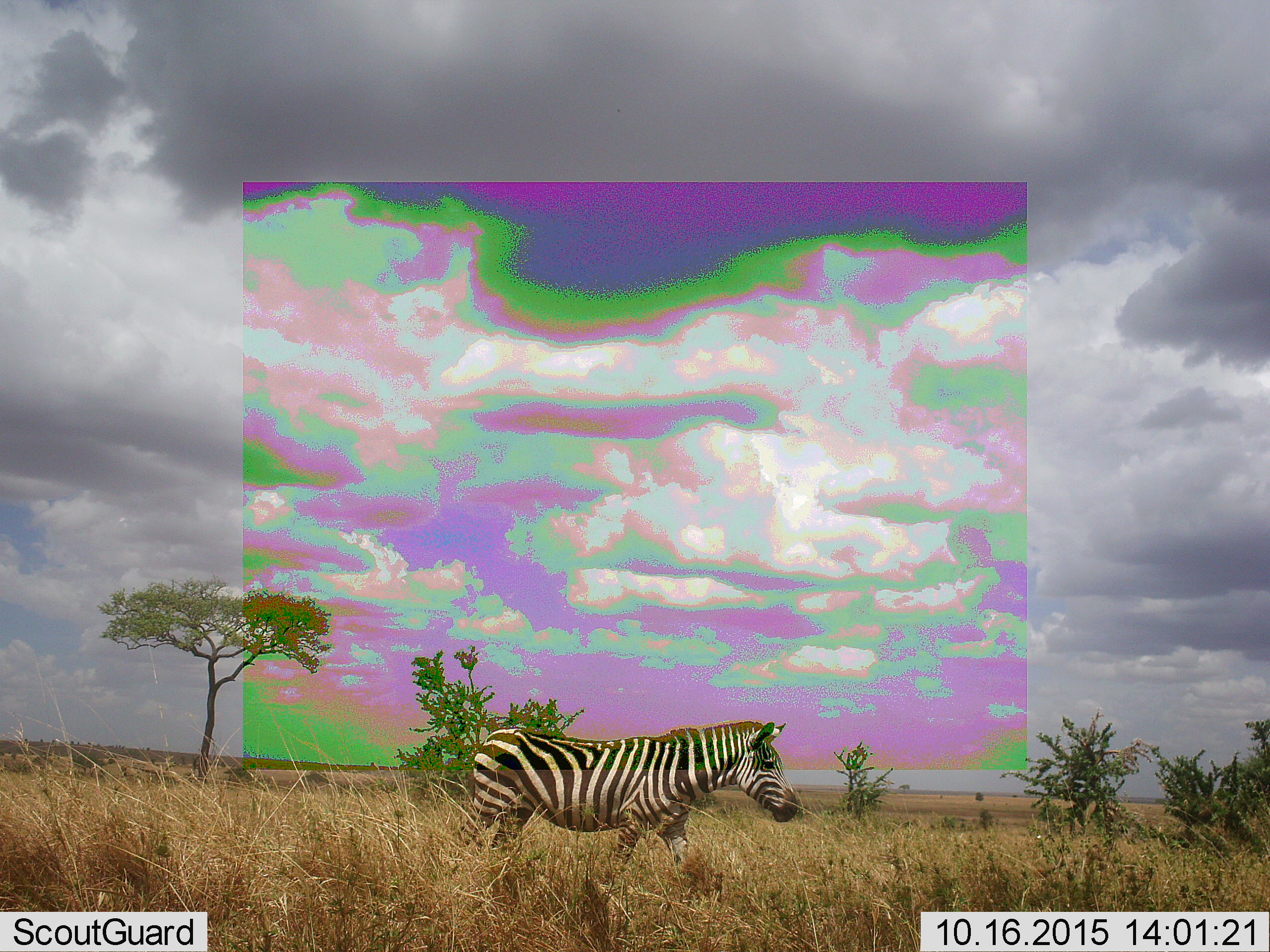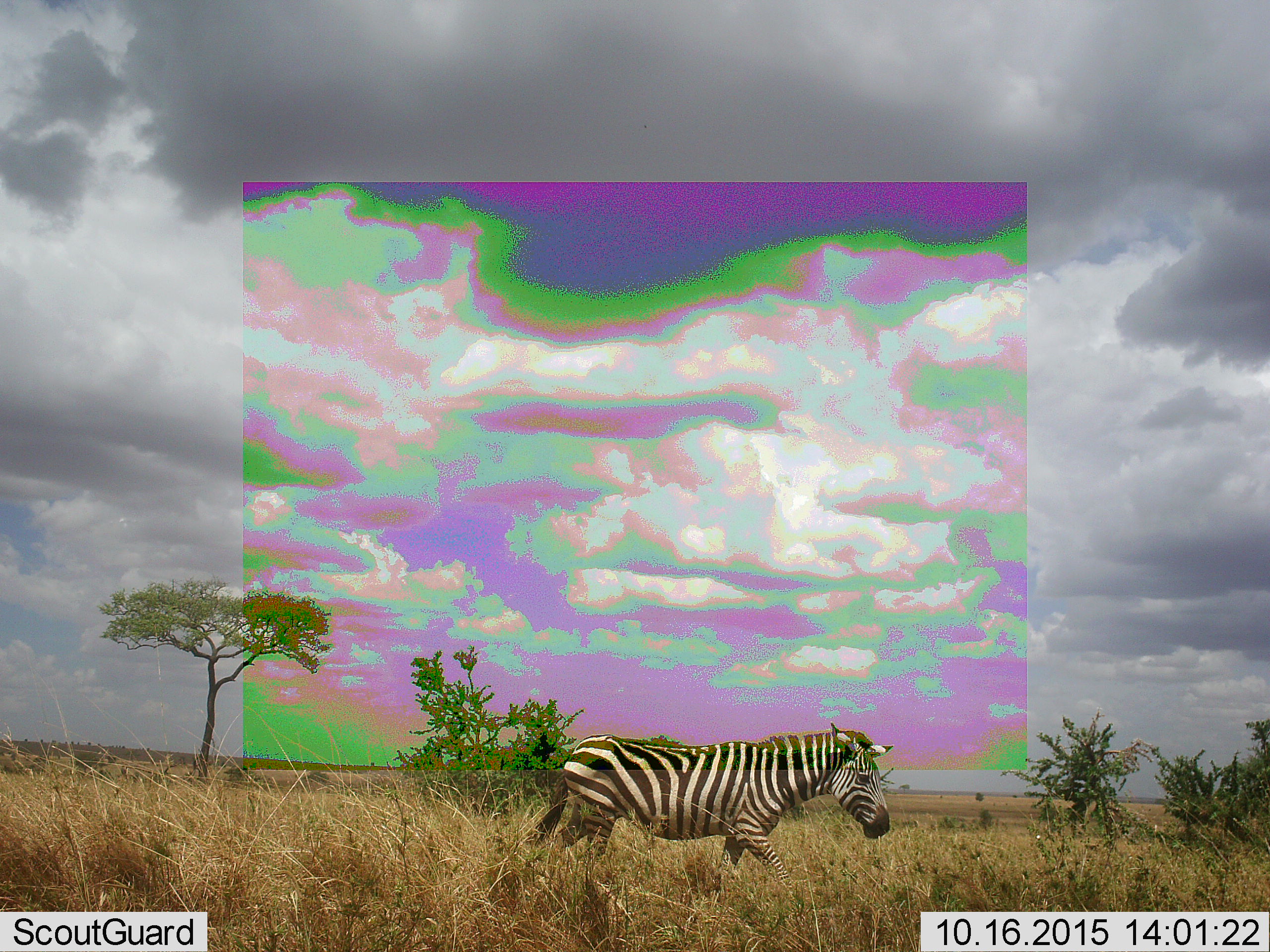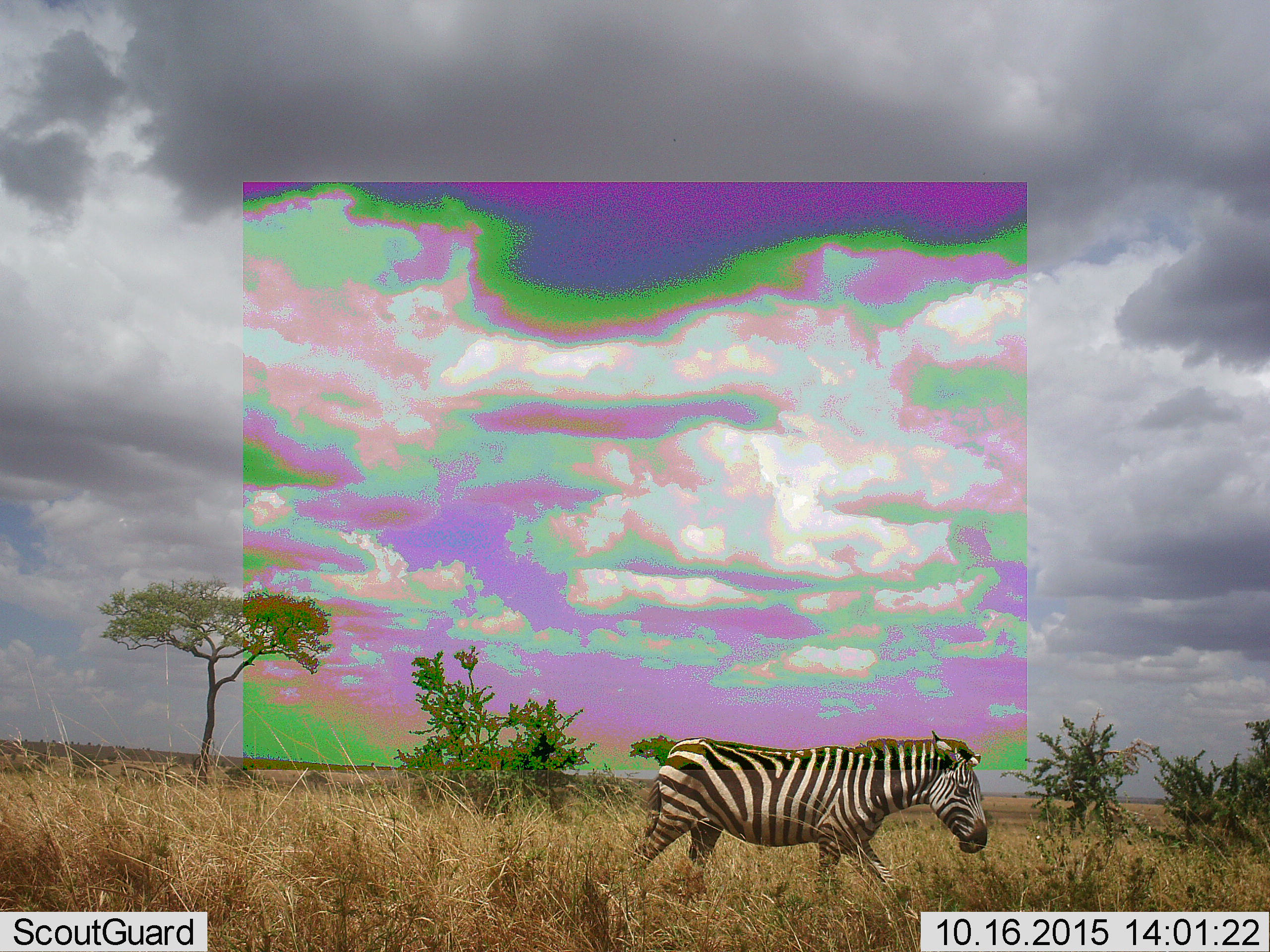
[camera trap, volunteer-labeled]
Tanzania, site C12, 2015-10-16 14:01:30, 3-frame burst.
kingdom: Animalia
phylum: Chordata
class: Mammalia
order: Perissodactyla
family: Equidae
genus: Equus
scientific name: Equus quagga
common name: plains zebra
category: zebra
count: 1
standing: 0%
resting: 0%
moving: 100%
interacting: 0%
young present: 0%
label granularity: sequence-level